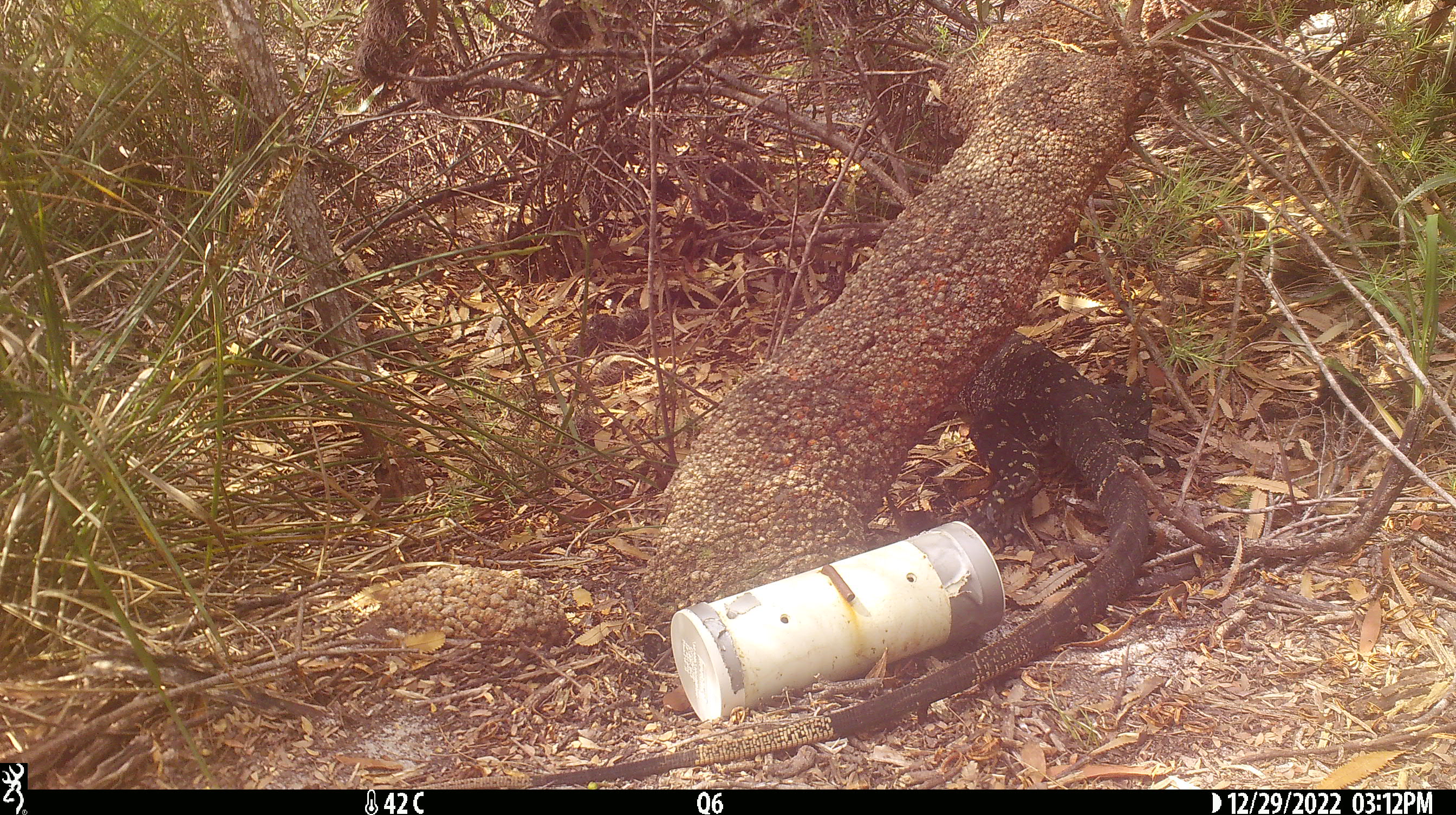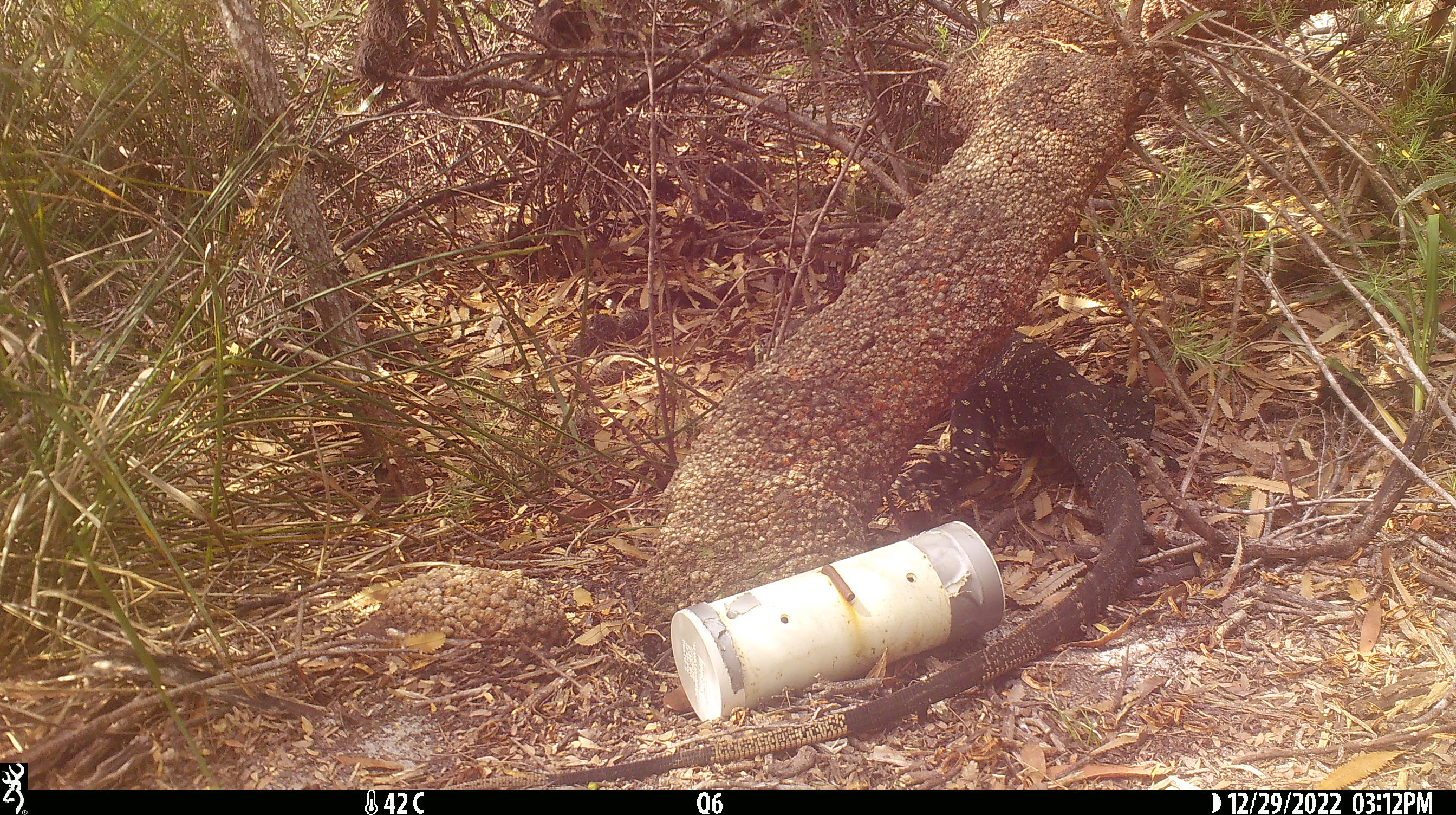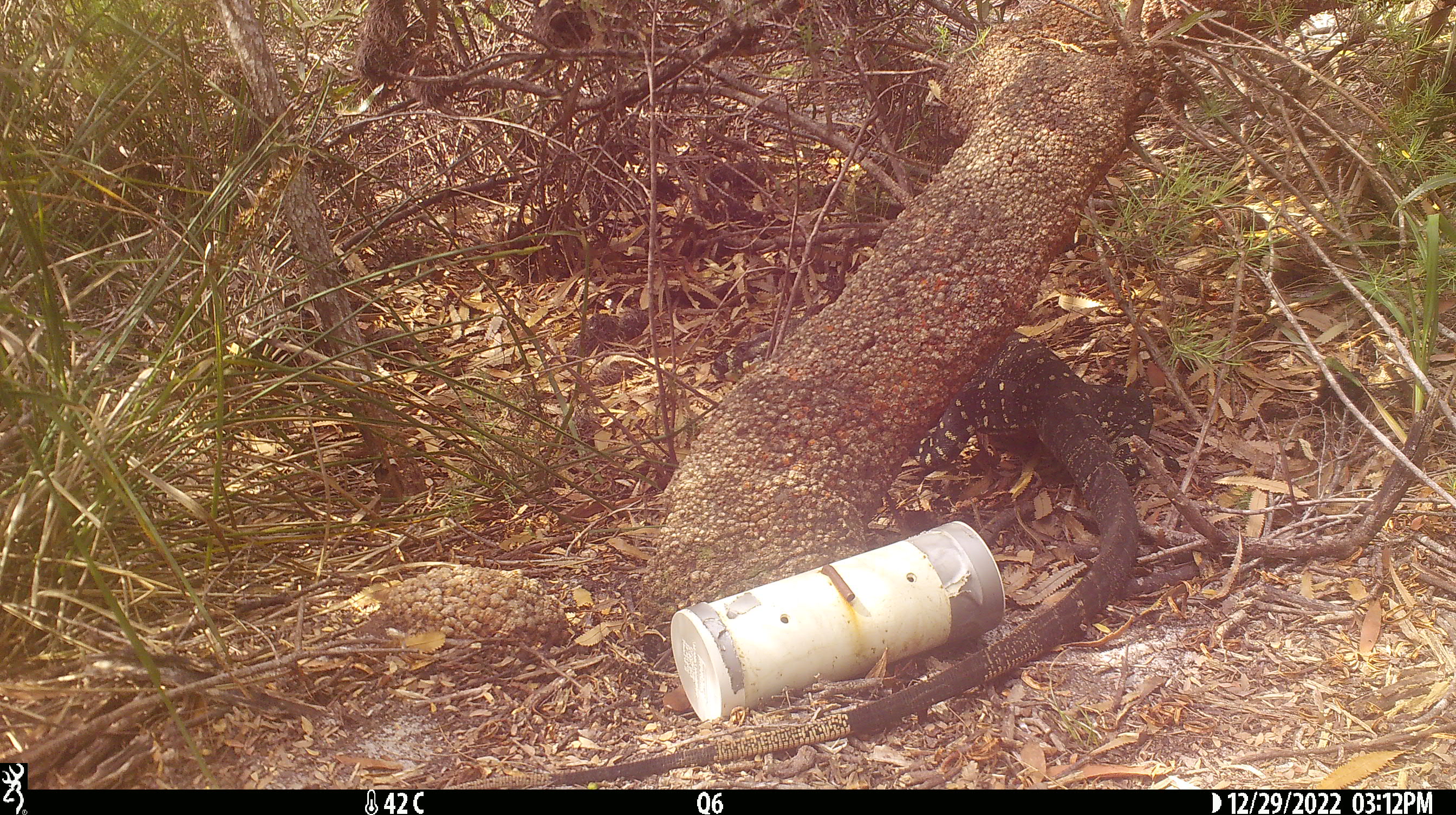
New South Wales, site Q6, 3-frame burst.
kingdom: Animalia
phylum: Chordata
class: Reptilia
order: Squamata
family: Varanidae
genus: Varanus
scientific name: Varanus varius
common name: lace monitor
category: goanna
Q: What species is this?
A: Goanna (lace monitor) (Varanus varius).